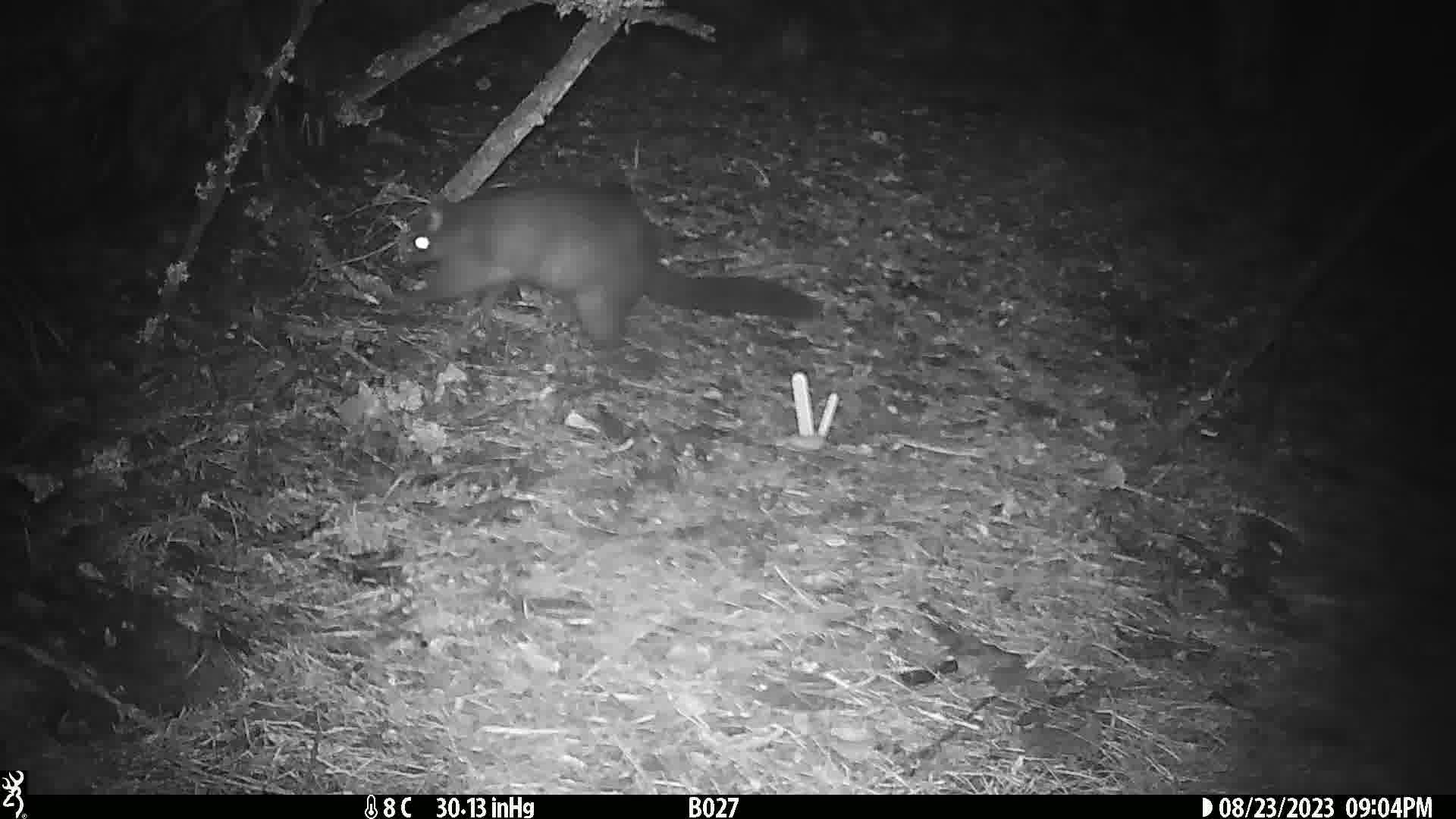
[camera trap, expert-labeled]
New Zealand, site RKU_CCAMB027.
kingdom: Animalia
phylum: Chordata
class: Mammalia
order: Diprotodontia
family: Phalangeridae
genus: Trichosurus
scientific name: Trichosurus vulpecula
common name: common brushtail possum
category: possum